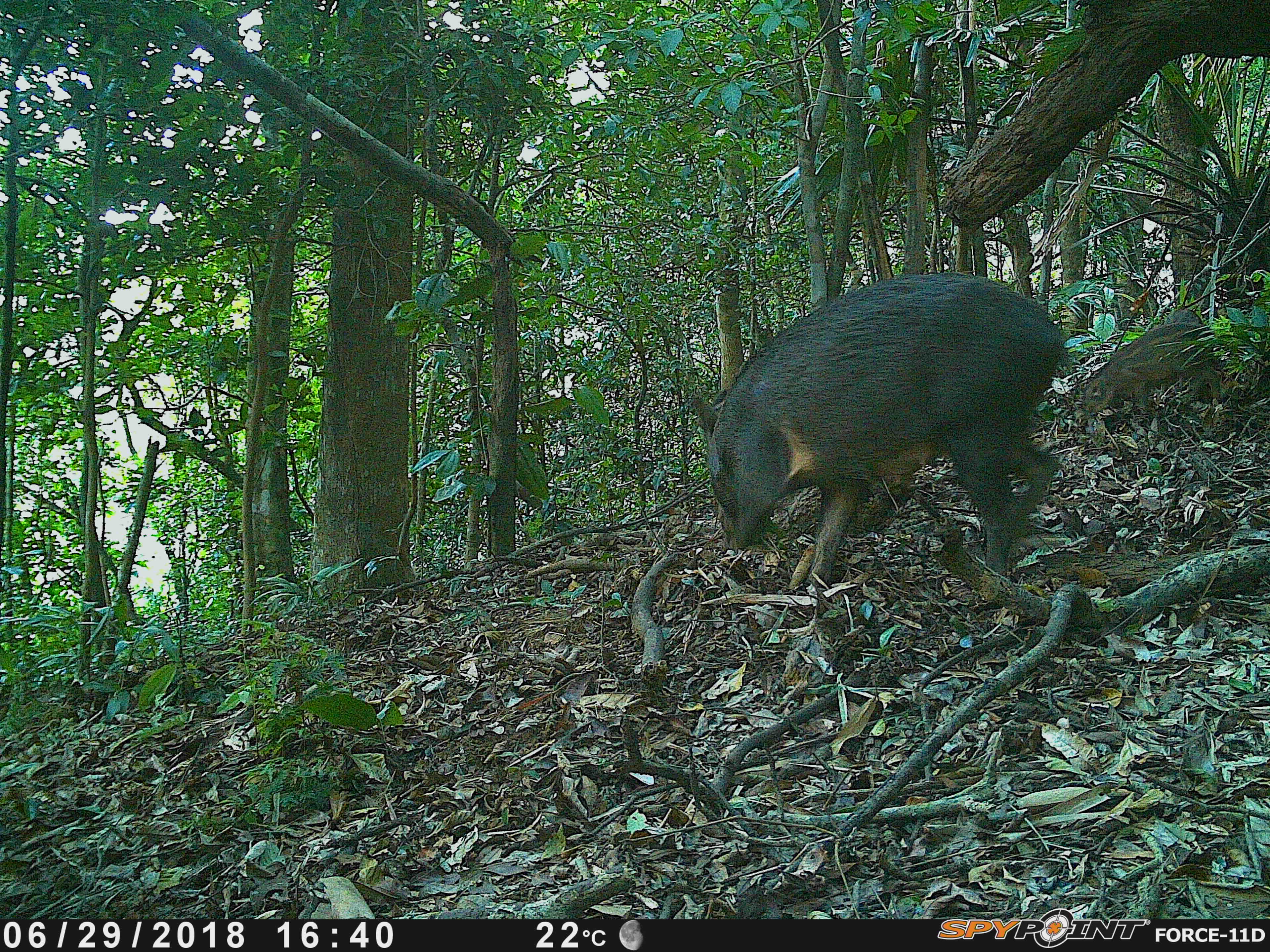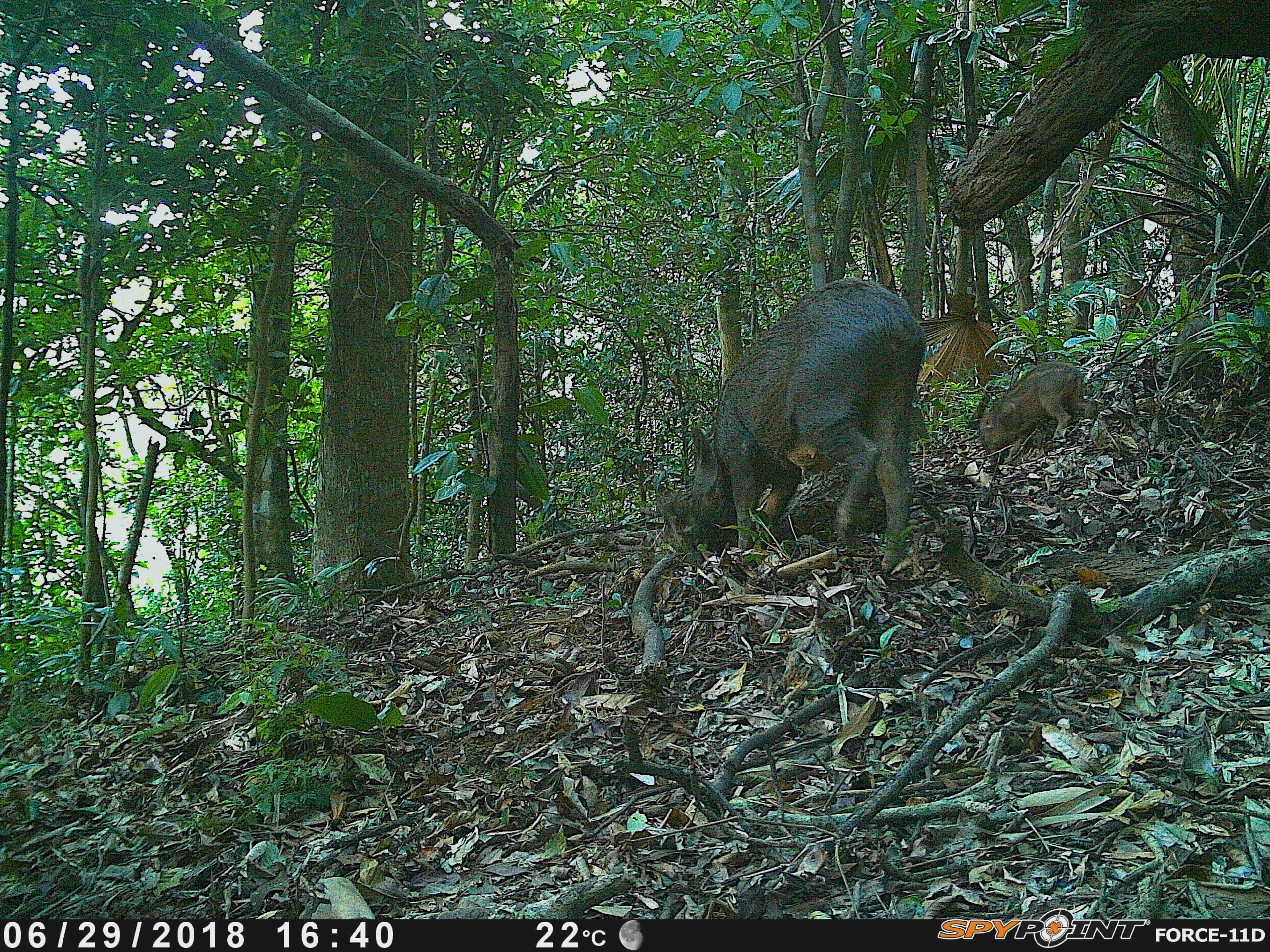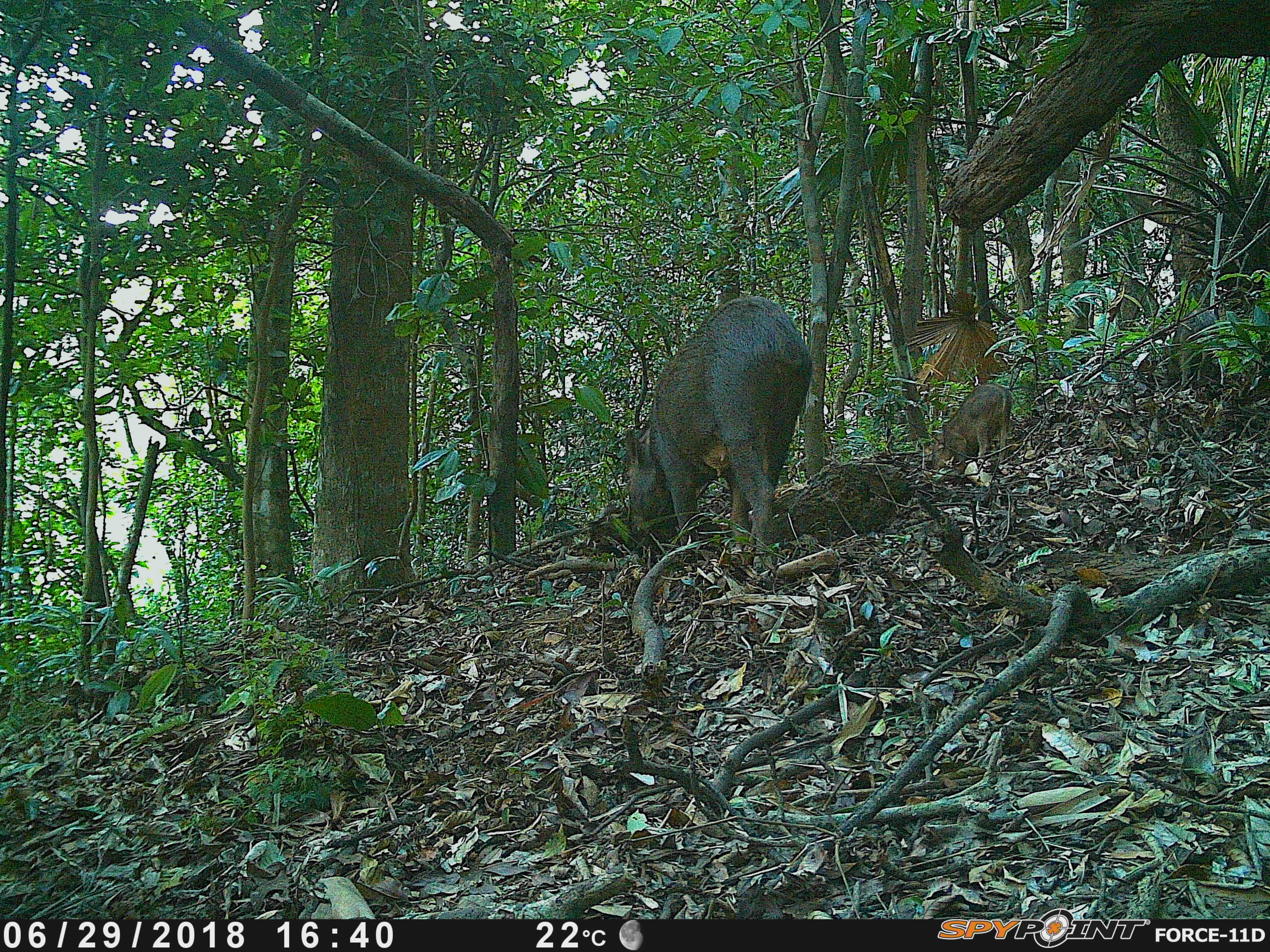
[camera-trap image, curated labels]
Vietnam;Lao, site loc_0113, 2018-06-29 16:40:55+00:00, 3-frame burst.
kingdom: Animalia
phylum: Chordata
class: Mammalia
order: Artiodactyla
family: Suidae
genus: Sus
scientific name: Sus scrofa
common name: eurasian wild pig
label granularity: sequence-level